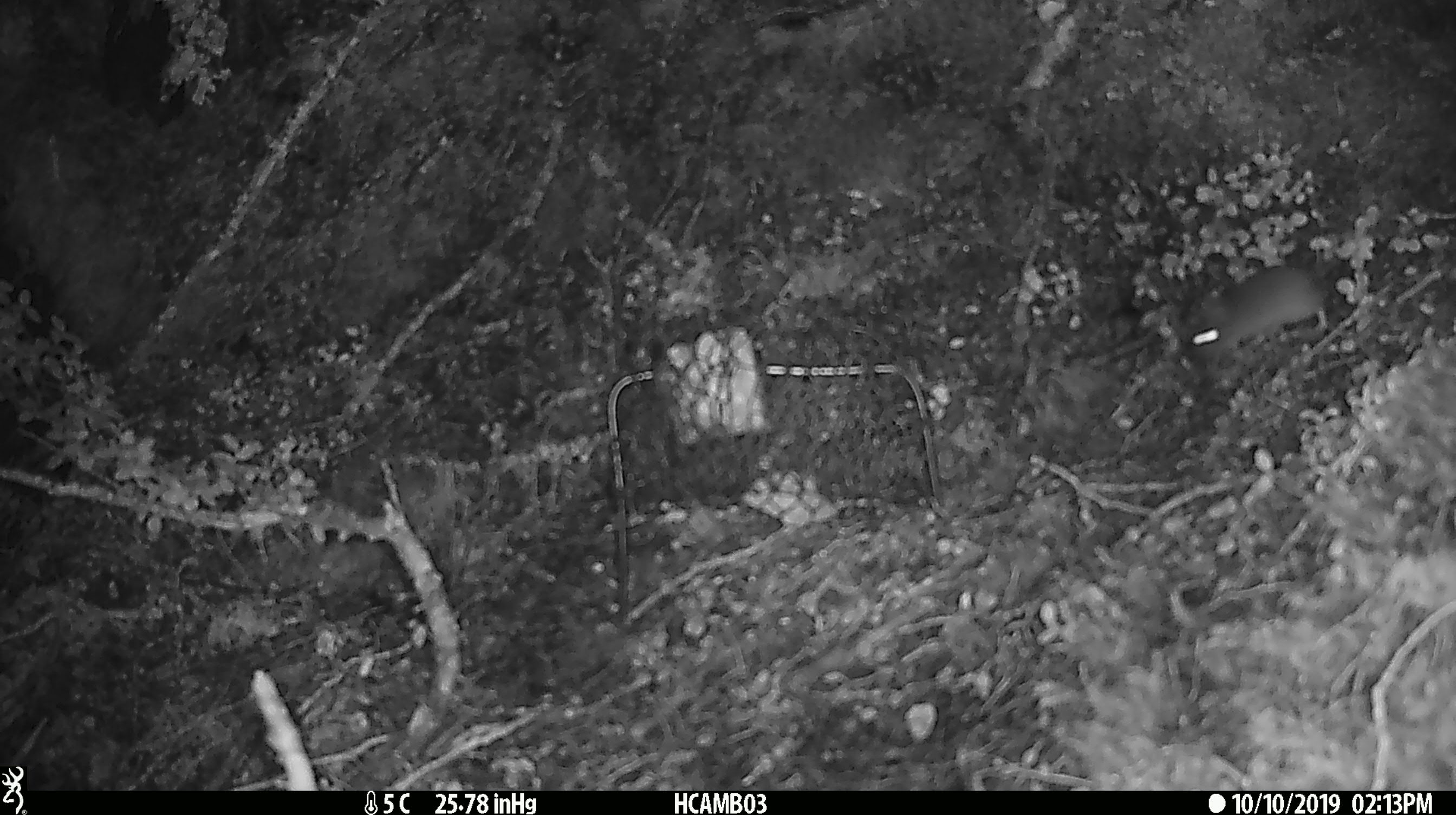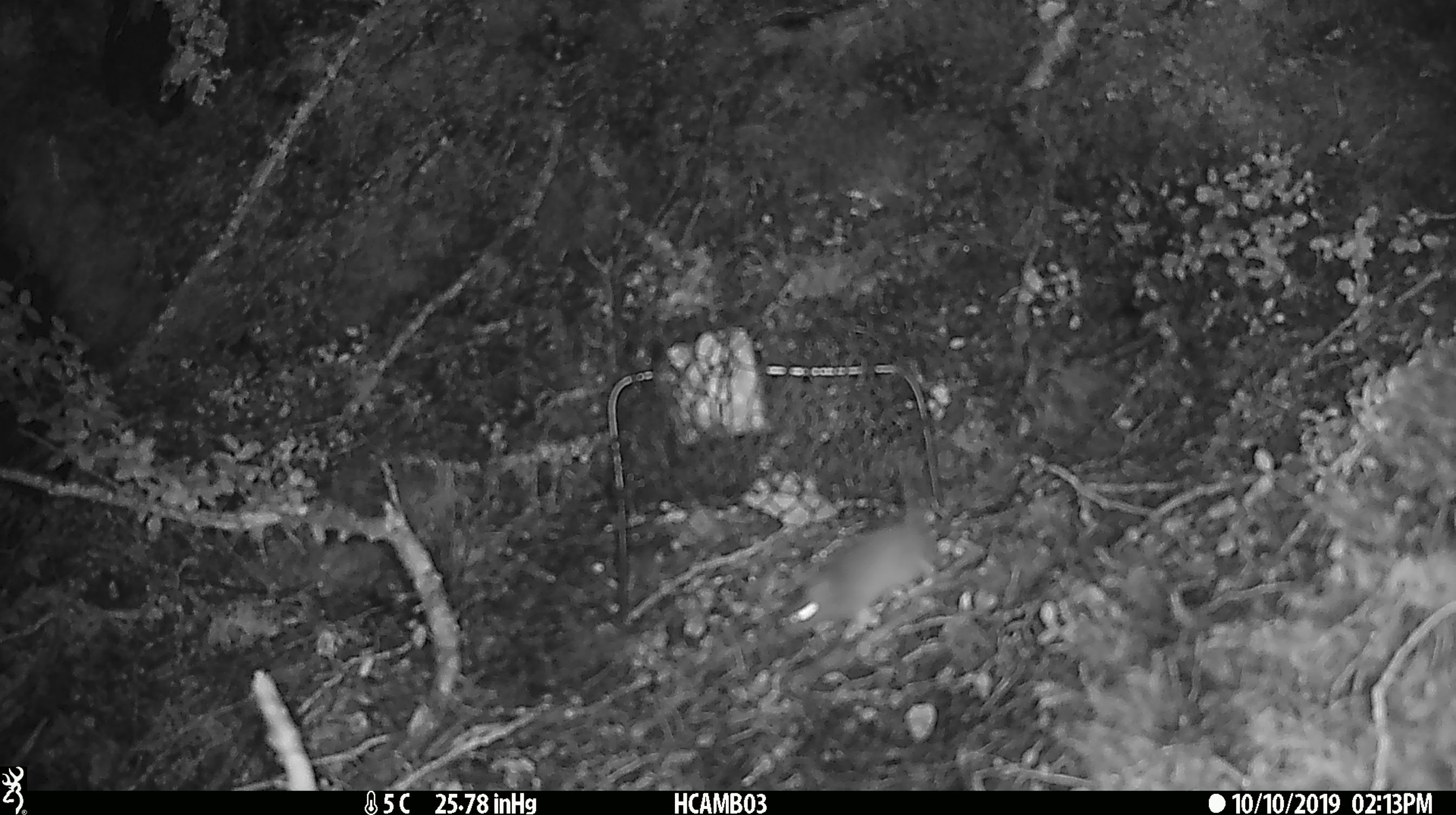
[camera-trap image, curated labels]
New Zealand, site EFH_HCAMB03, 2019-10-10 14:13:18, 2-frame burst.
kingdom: Animalia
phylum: Chordata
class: Mammalia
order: Rodentia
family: Muridae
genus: Mus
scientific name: Mus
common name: mouse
Mouse (Mus).